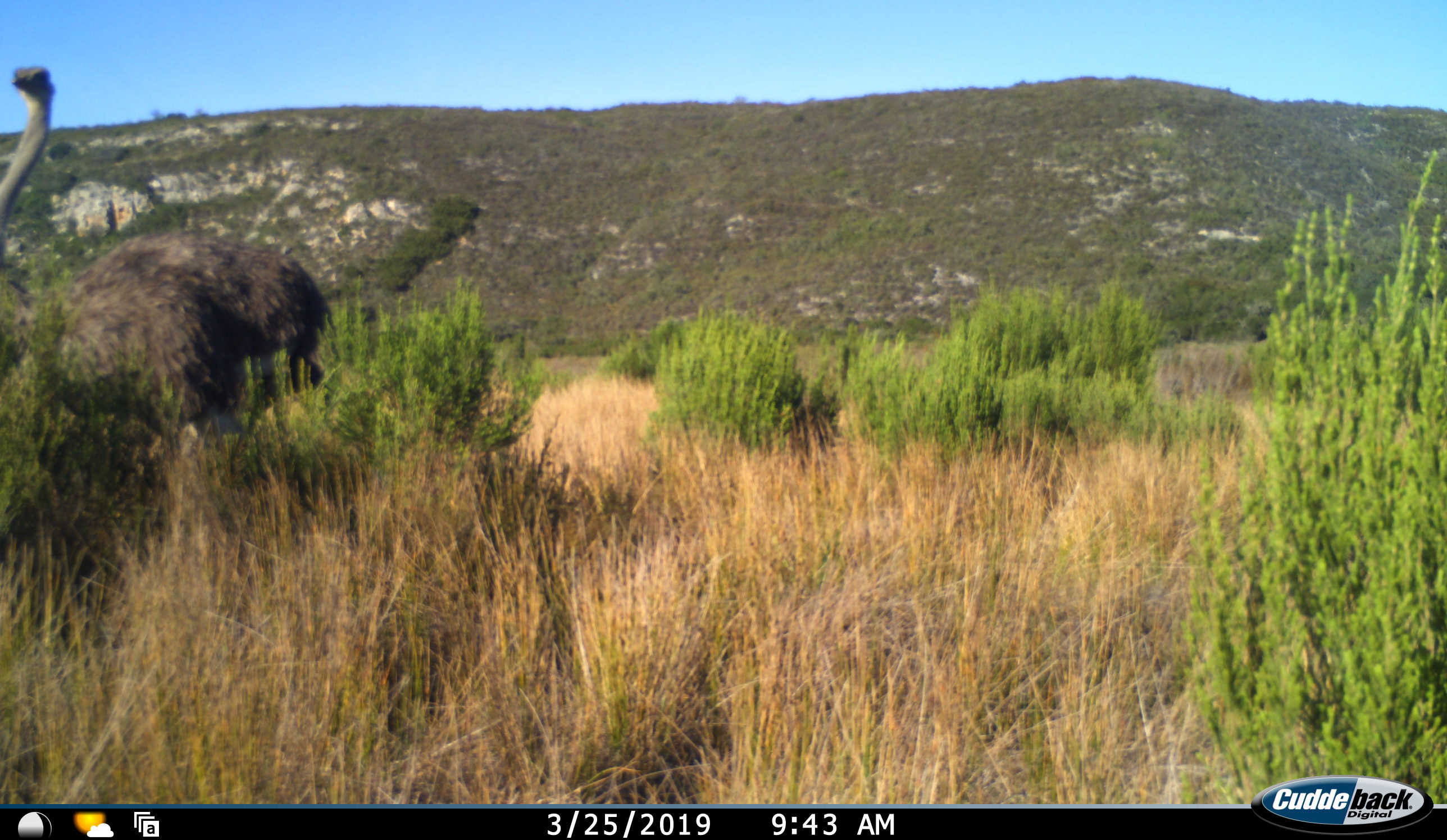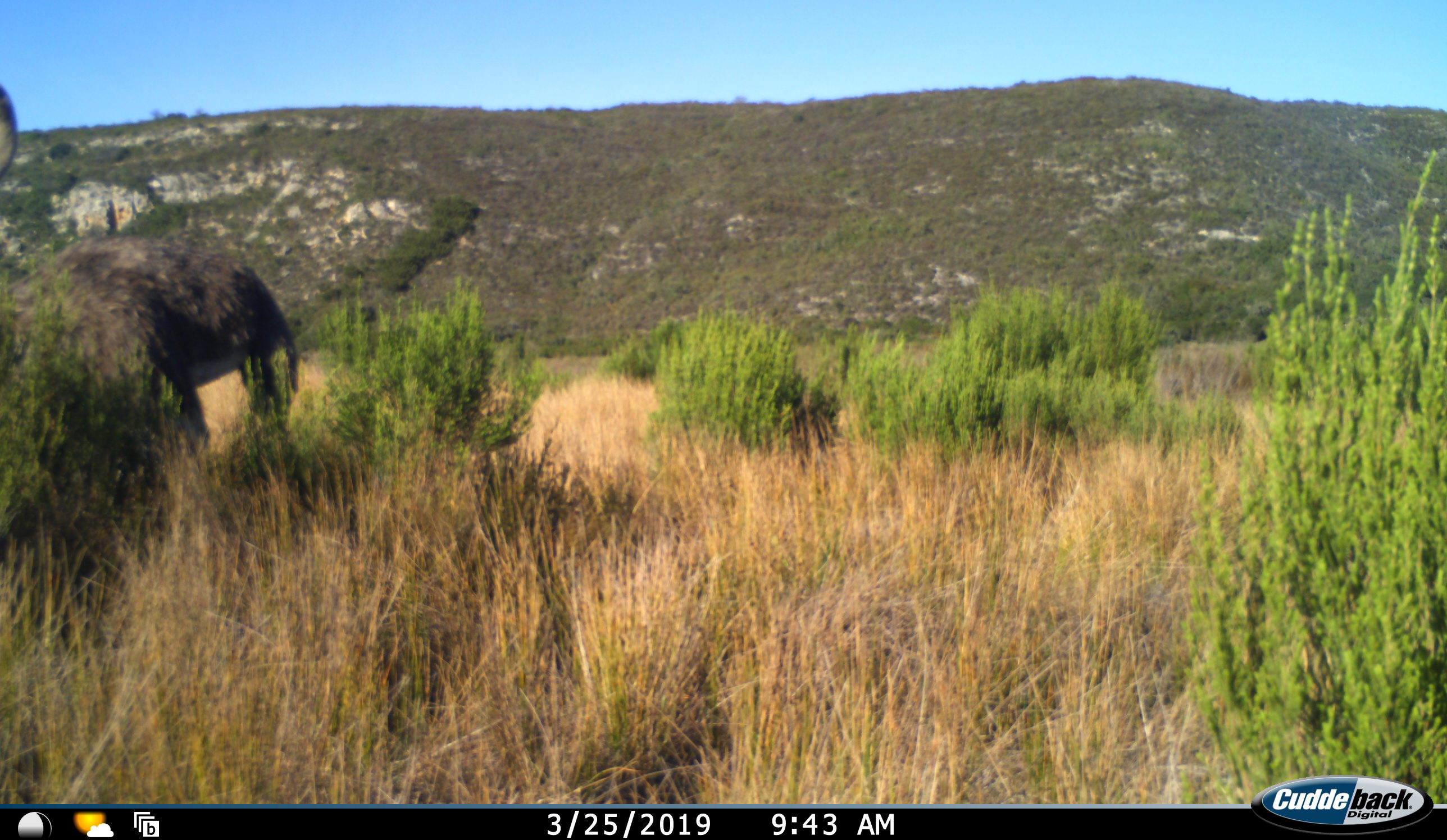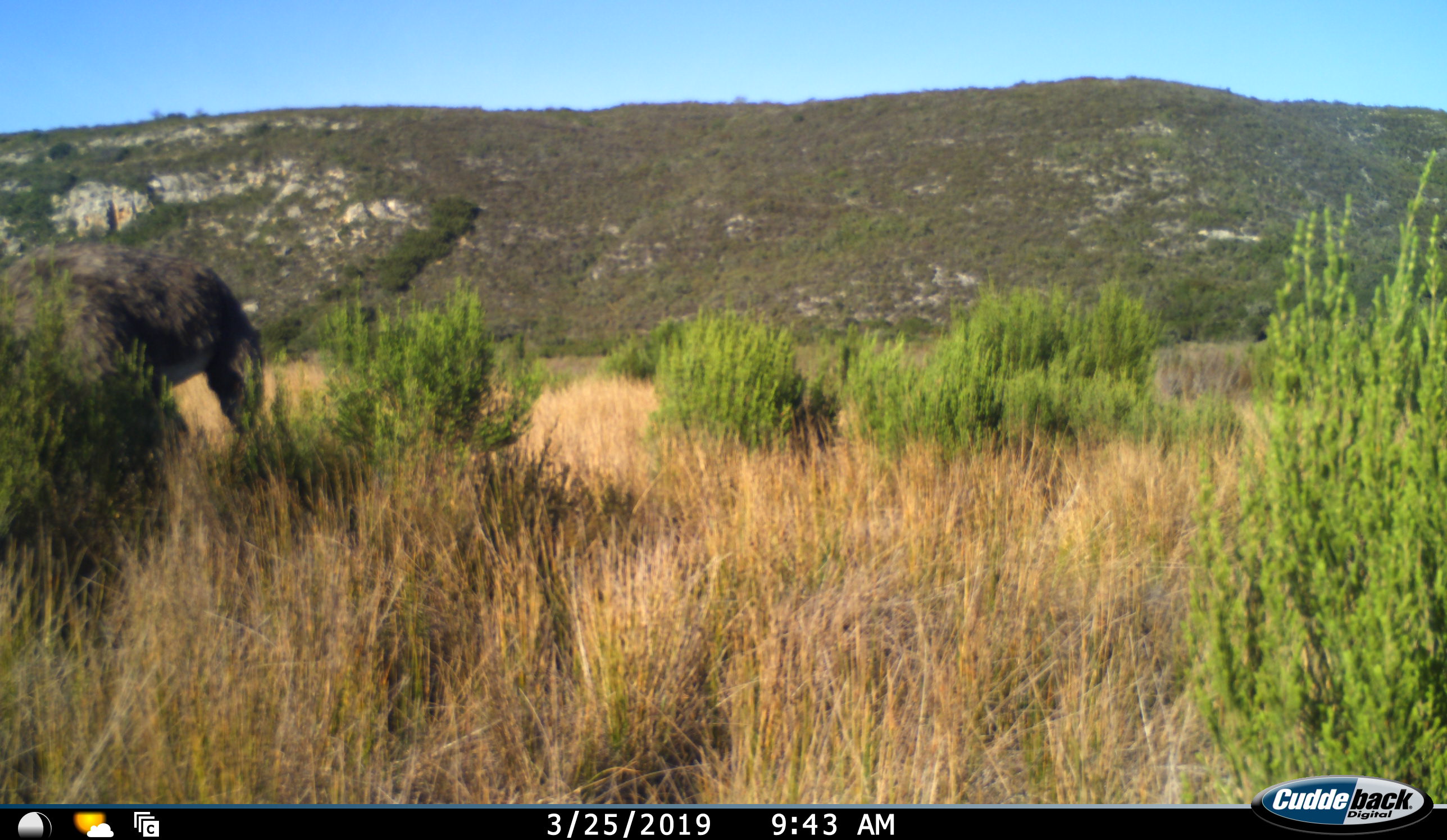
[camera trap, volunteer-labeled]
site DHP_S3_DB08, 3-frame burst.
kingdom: Animalia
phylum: Chordata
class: Aves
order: Struthioniformes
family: Struthionidae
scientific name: Struthionidae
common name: ostrich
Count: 1.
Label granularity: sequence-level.